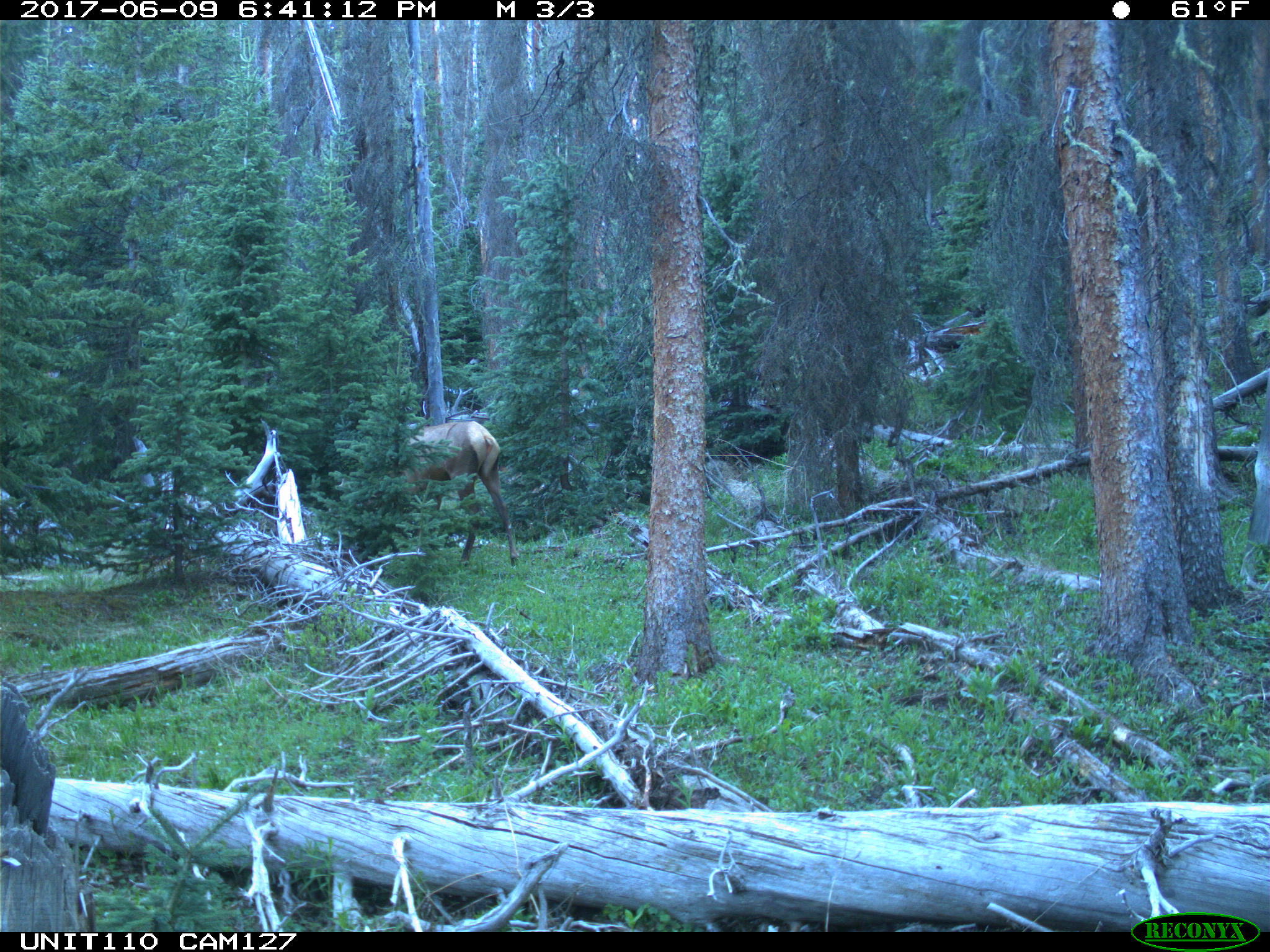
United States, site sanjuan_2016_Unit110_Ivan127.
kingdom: Animalia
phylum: Chordata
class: Mammalia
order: Artiodactyla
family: Cervidae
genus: Cervus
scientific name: Cervus elaphus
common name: red deer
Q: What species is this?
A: Cervus elaphus (red deer).